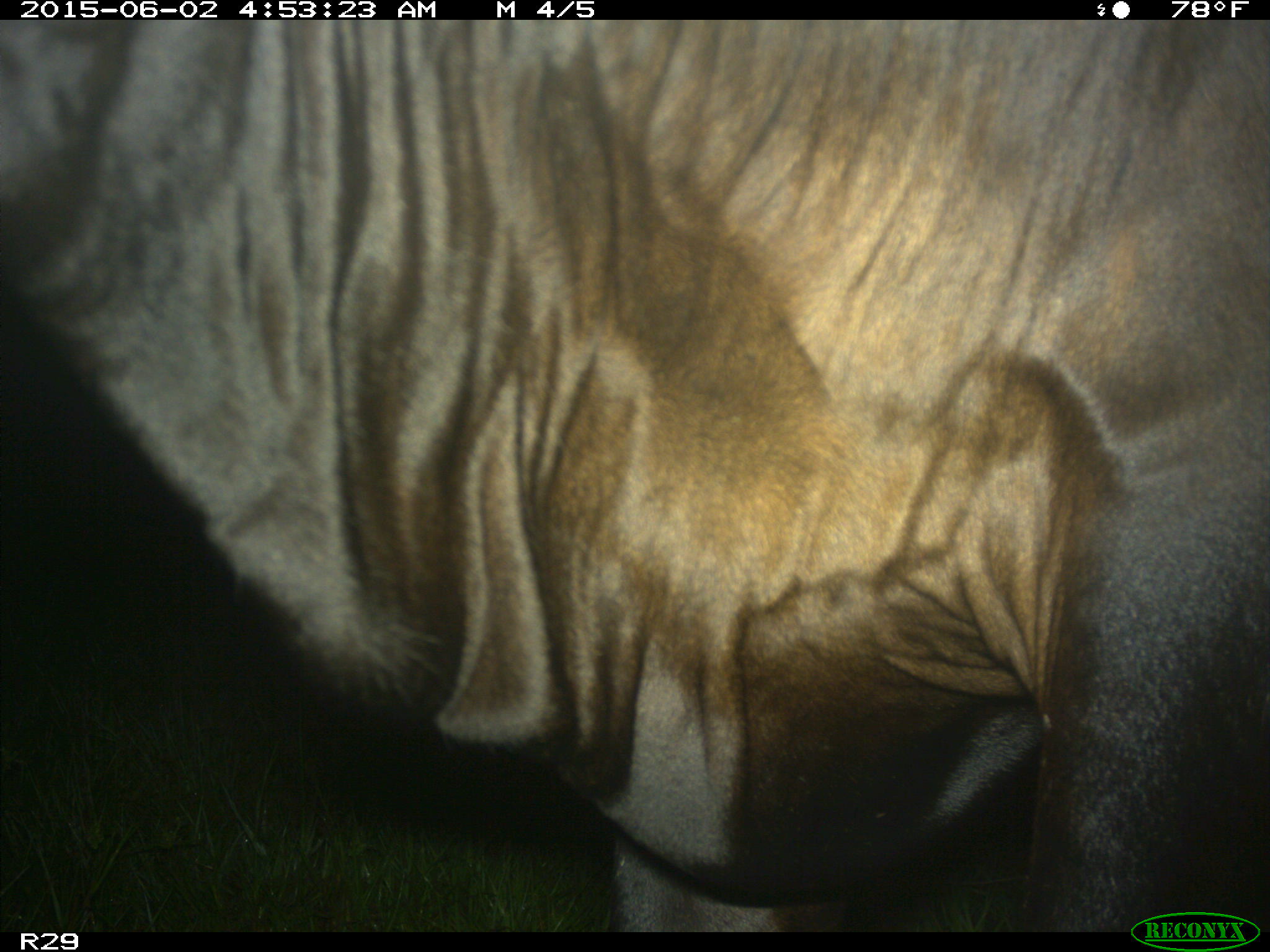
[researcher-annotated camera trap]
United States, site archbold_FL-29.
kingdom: Animalia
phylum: Chordata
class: Mammalia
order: Artiodactyla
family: Bovidae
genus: Bos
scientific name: Bos taurus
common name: domestic cow